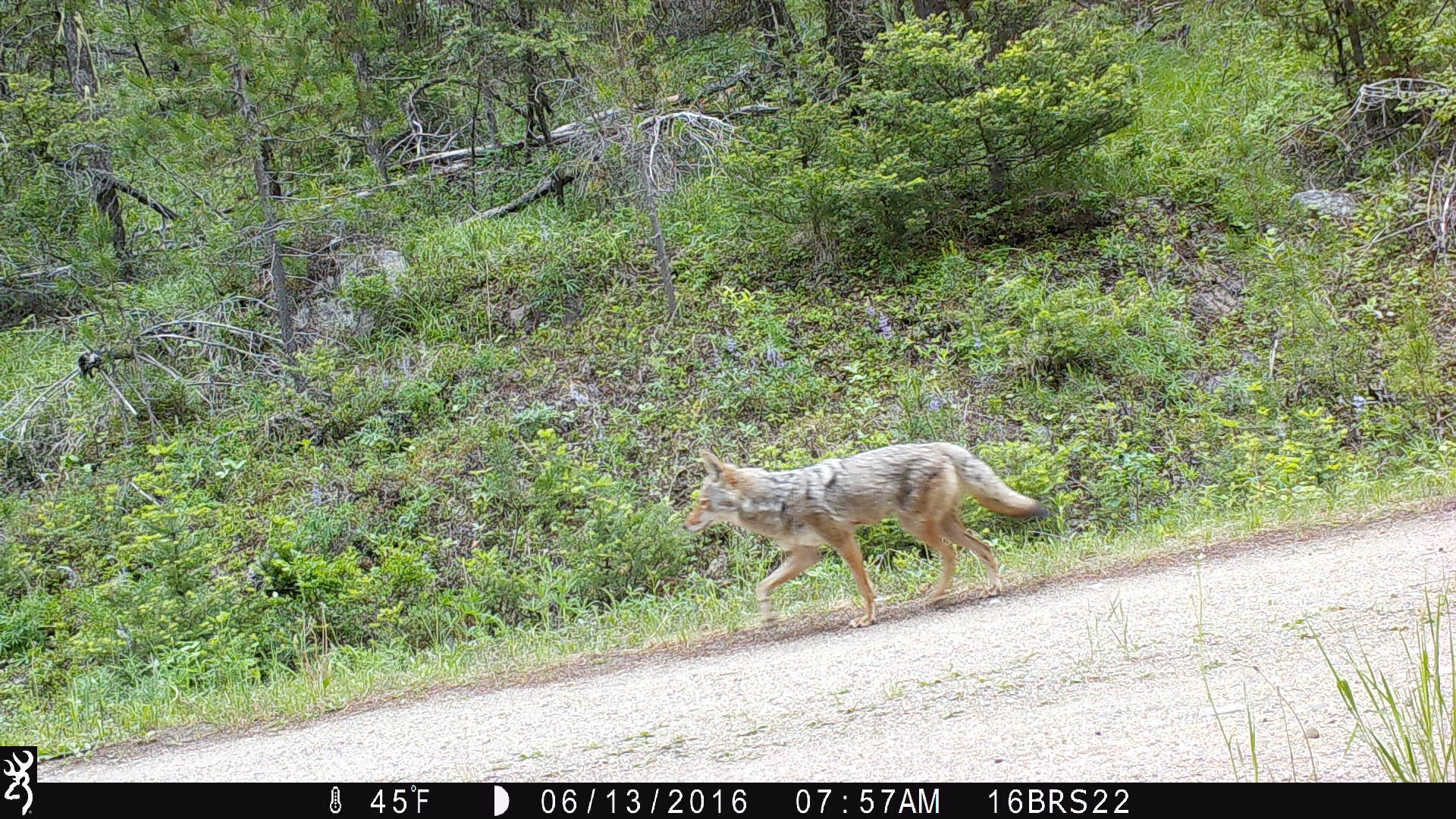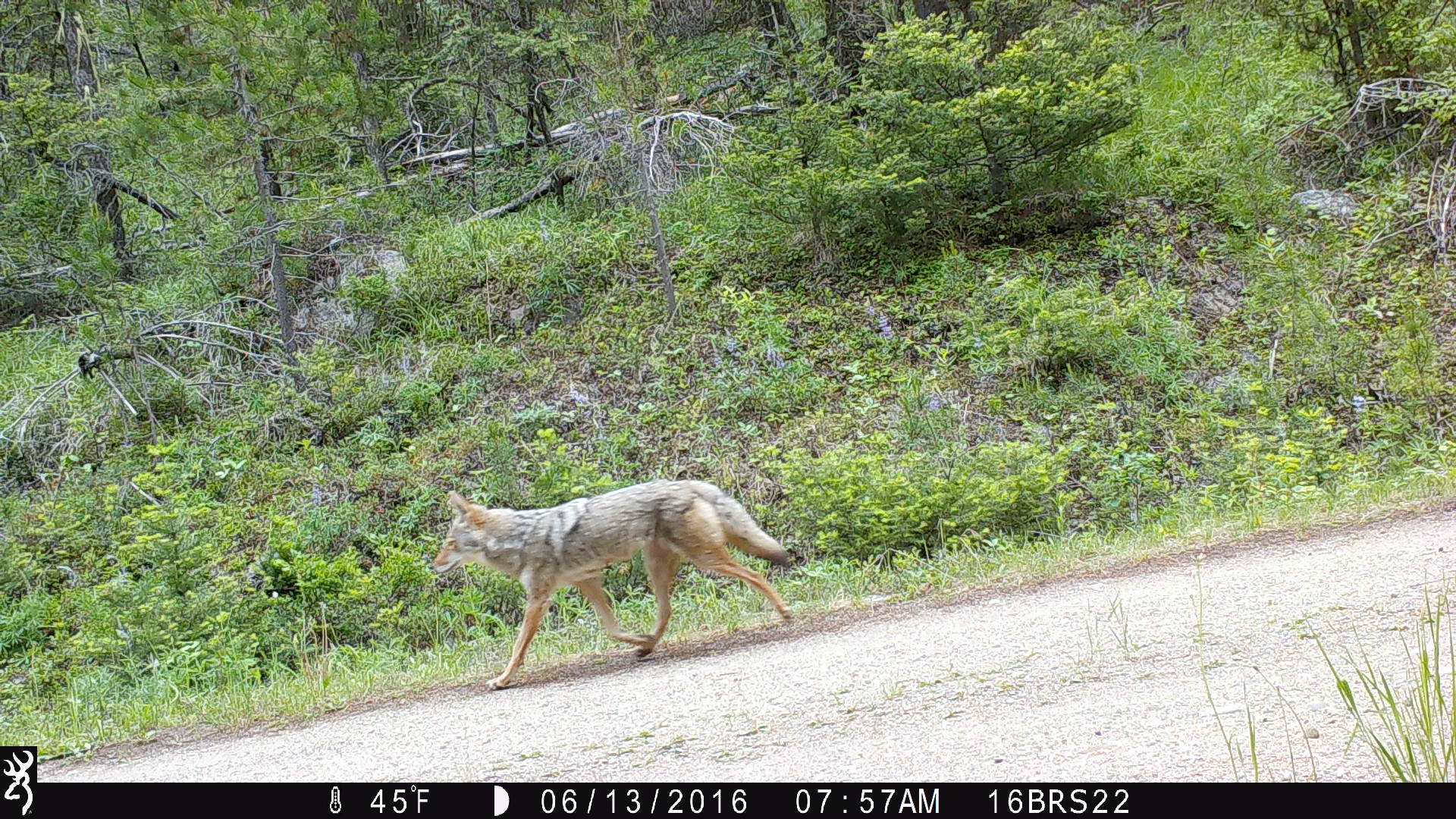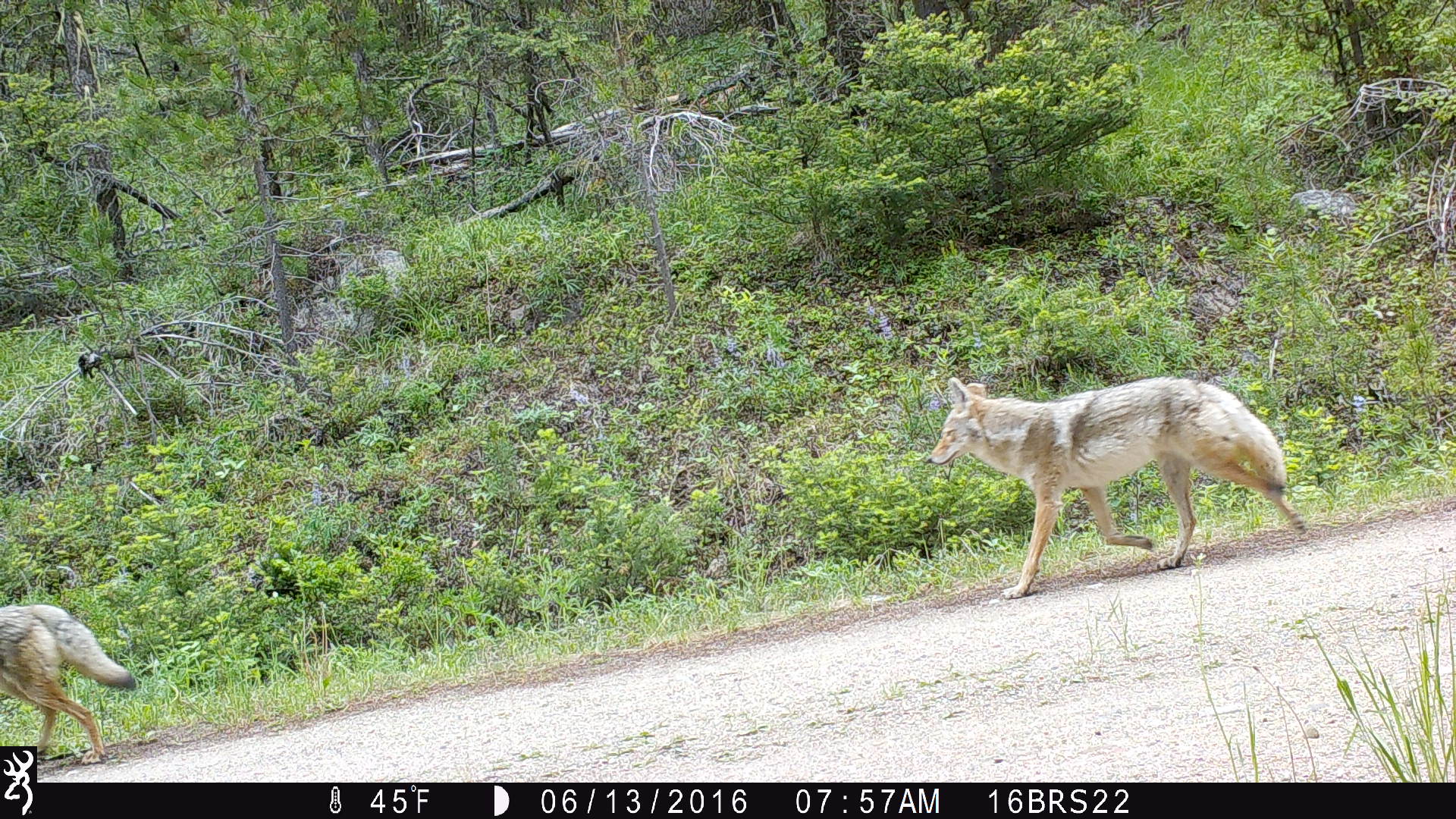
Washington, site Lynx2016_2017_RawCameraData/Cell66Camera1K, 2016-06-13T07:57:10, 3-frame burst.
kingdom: Animalia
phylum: Chordata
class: Mammalia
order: Carnivora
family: Canidae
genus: Canis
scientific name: Canis latrans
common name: coyote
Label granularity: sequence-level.